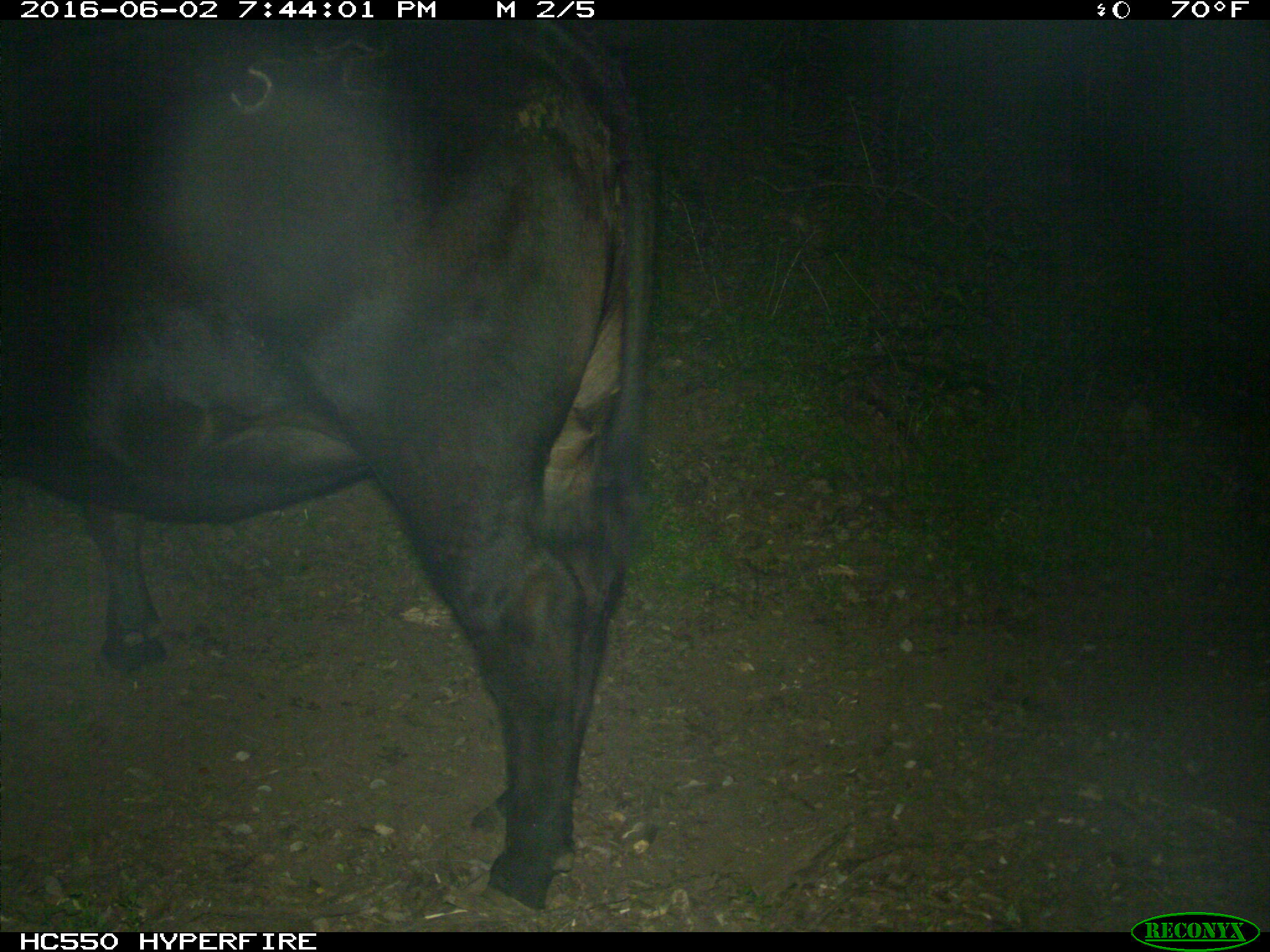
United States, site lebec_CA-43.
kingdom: Animalia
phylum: Chordata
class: Mammalia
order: Artiodactyla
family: Bovidae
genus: Bos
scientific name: Bos taurus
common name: domestic cow